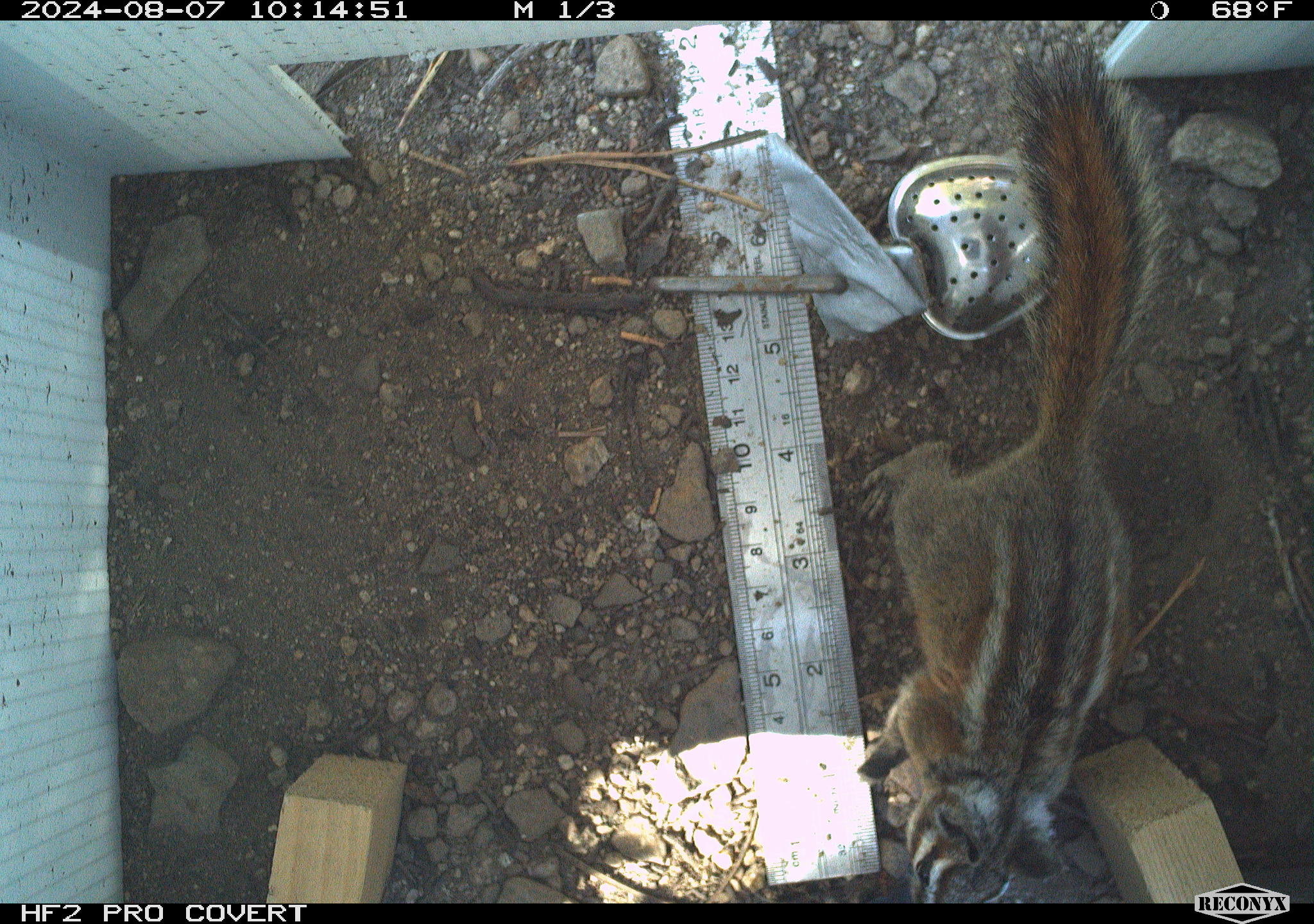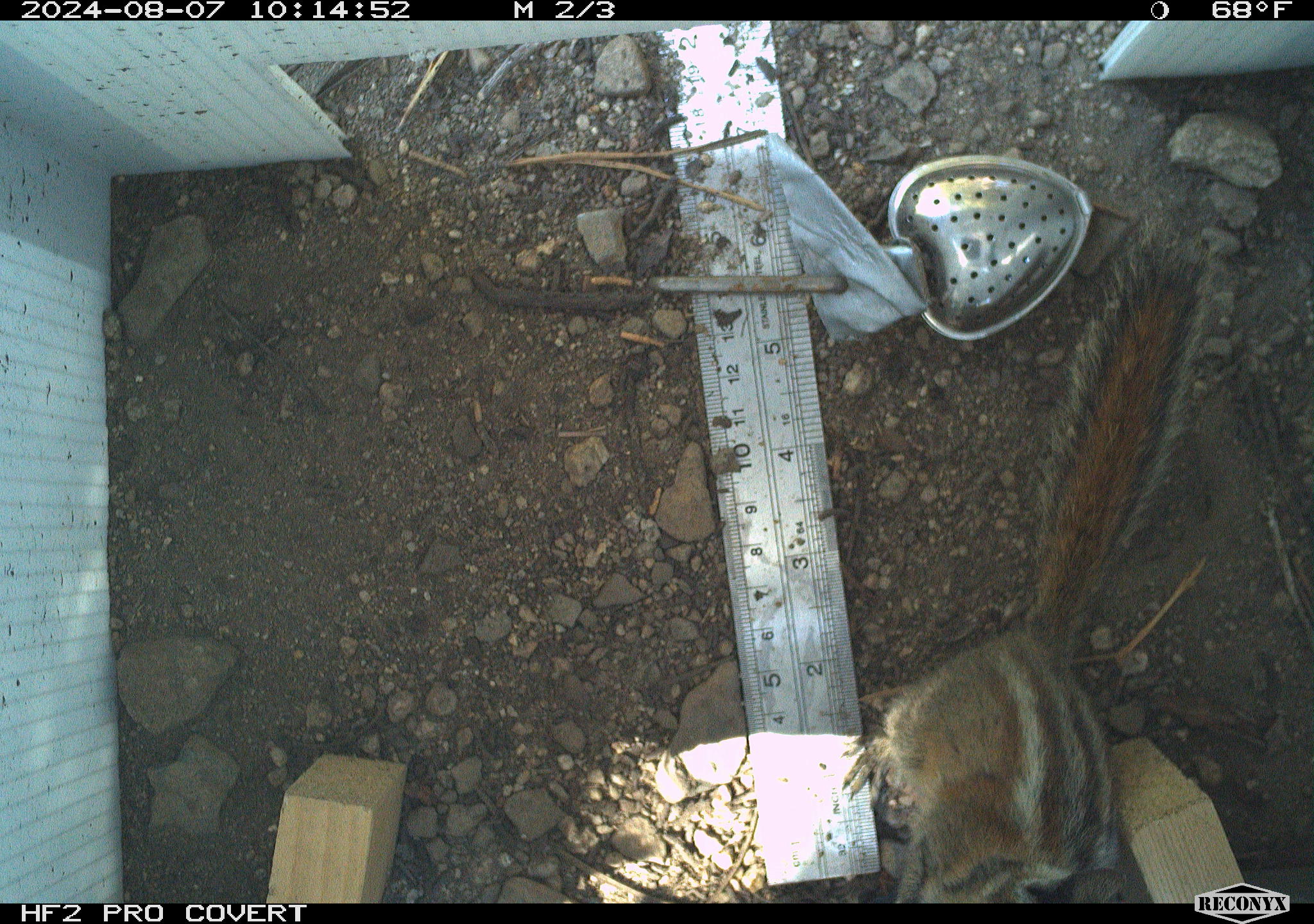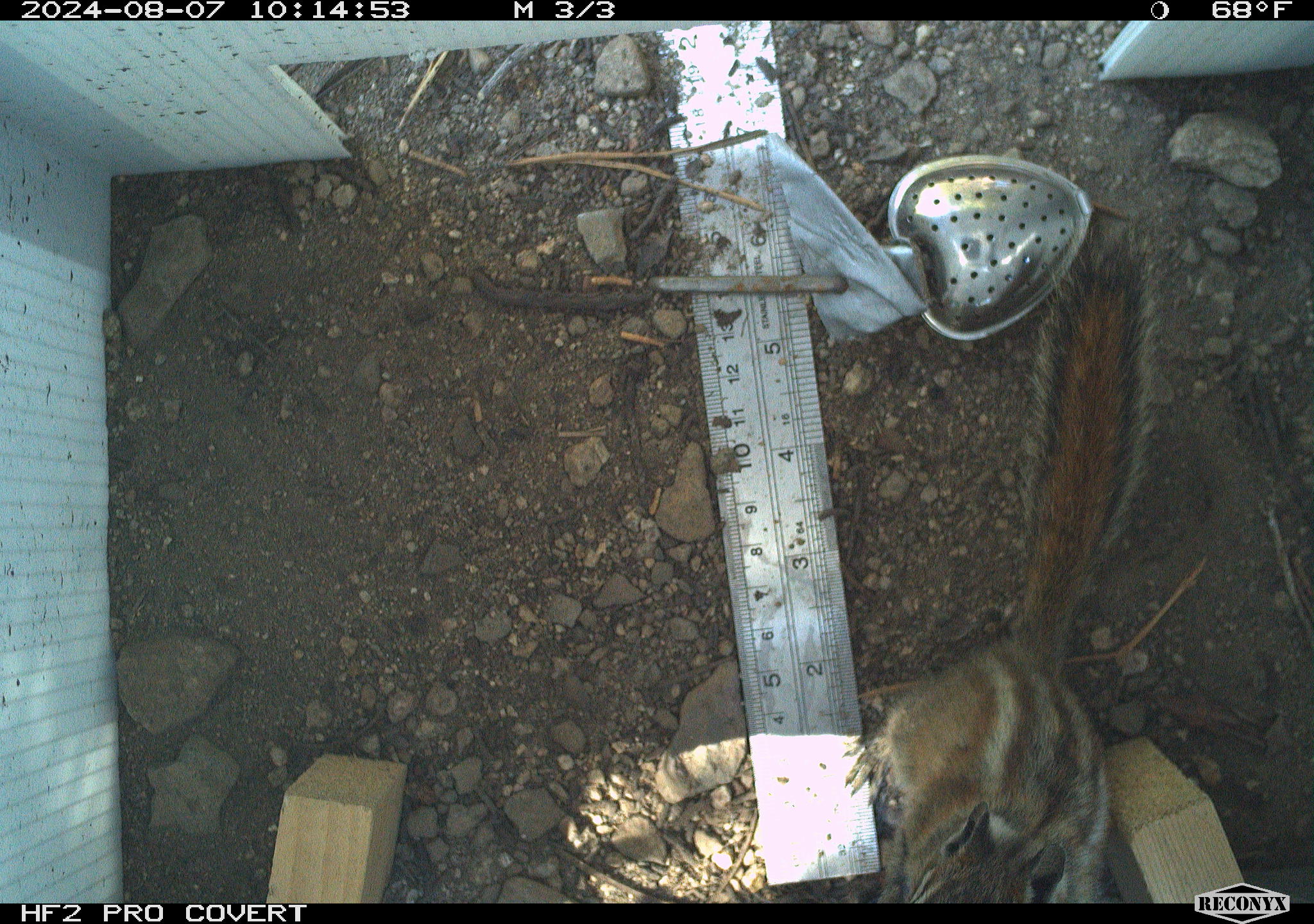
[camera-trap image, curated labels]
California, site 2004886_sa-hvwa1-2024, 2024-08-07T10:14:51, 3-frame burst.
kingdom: Animalia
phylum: Chordata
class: Mammalia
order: Rodentia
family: Sciuridae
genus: Neotamias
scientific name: Neotamias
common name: western chipmunks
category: neotamias species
Neotamias species (western chipmunks) (Neotamias).